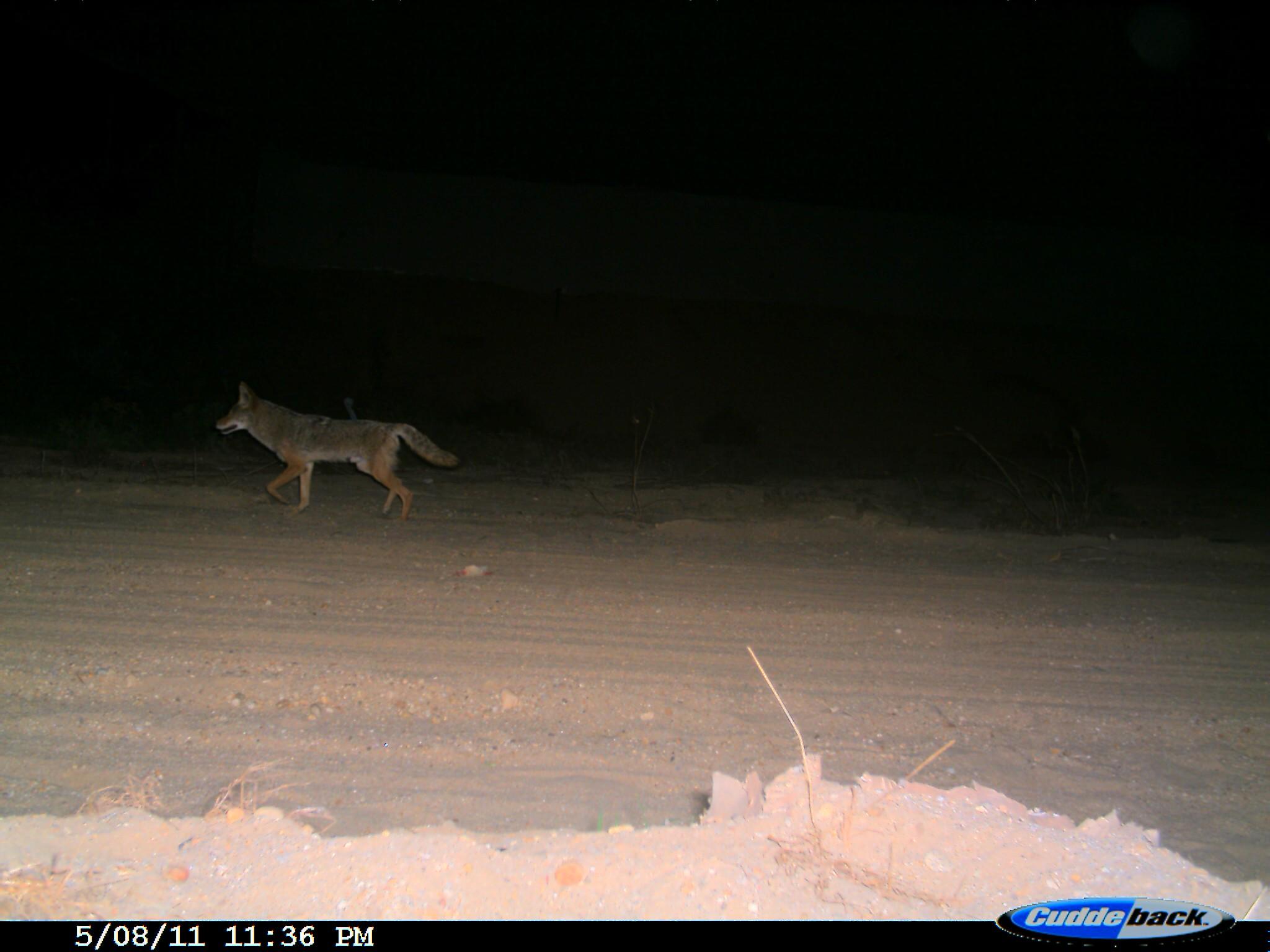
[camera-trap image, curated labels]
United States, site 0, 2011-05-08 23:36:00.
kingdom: Animalia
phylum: Chordata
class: Mammalia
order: Carnivora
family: Canidae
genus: Canis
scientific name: Canis latrans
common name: coyote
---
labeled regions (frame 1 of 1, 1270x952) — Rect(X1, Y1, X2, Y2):
coyote: Rect(214, 378, 467, 522)